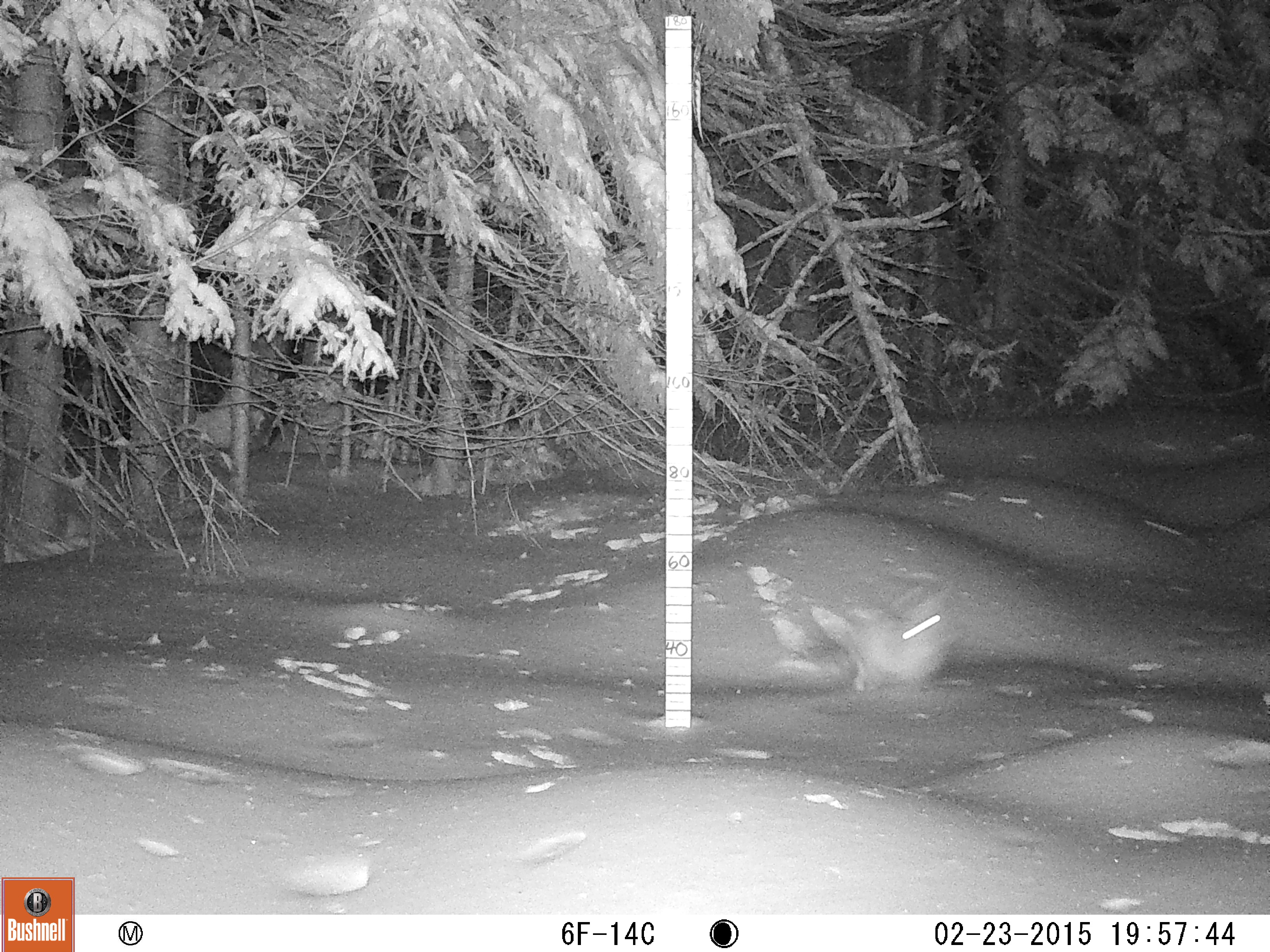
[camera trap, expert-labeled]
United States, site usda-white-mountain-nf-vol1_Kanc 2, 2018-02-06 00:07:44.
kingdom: Animalia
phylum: Chordata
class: Mammalia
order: Lagomorpha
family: Leporidae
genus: Lepus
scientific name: Lepus americanus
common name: snowshoe hare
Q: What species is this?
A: Snowshoe hare (Lepus americanus).